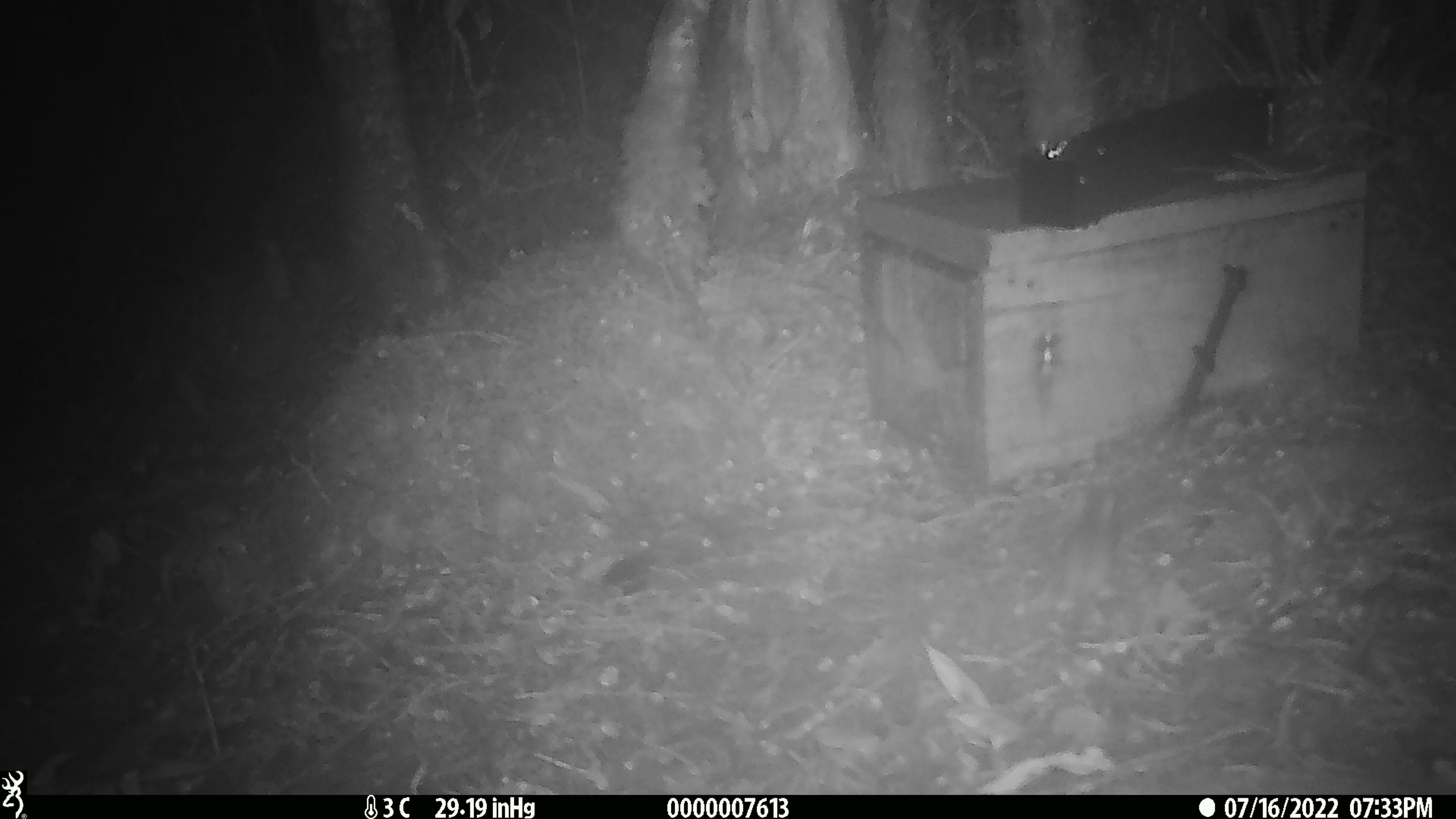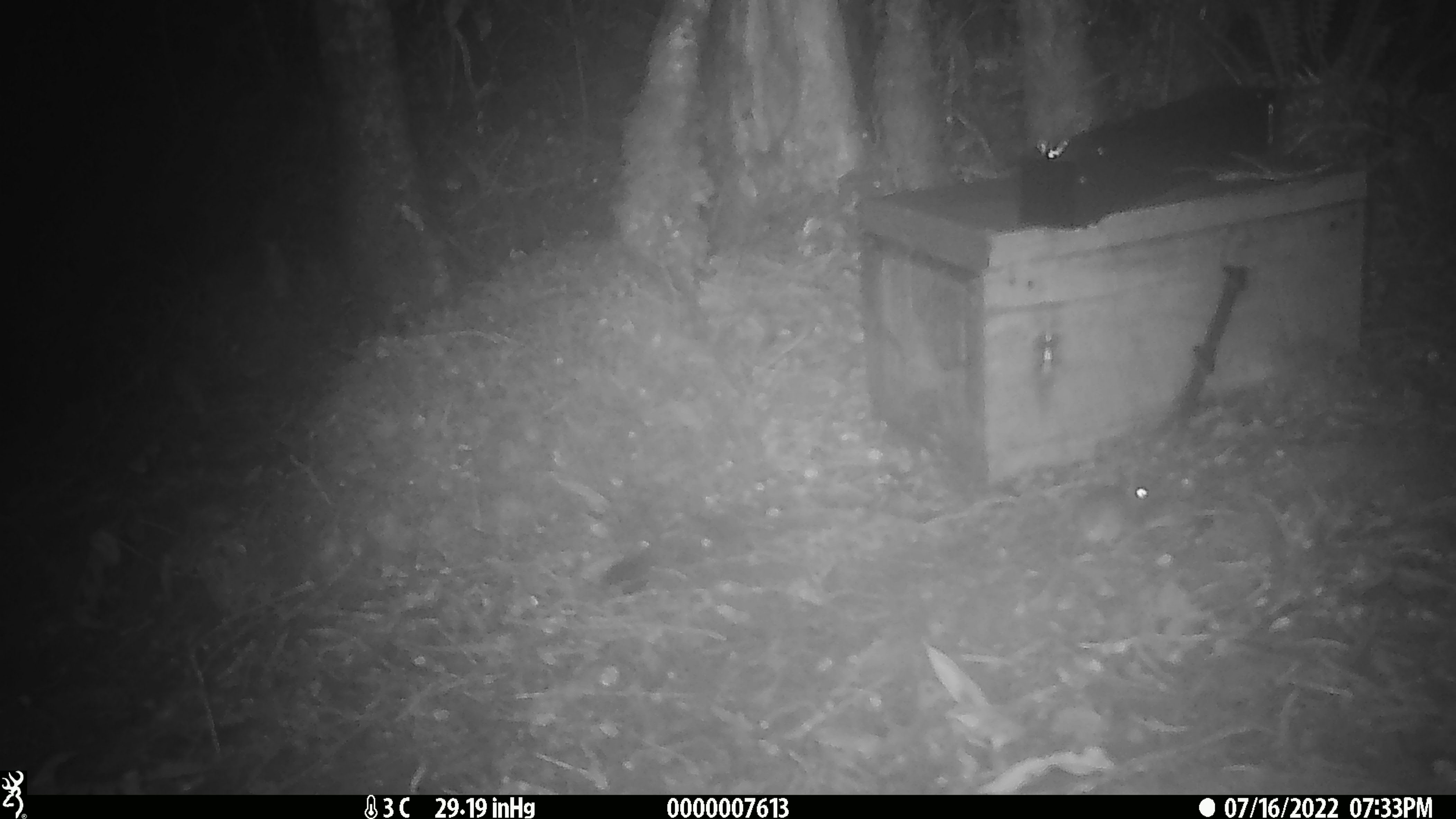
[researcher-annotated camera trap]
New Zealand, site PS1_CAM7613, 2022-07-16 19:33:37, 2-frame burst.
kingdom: Animalia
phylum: Chordata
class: Mammalia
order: Rodentia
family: Muridae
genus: Mus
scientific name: Mus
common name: mouse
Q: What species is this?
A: Mouse (Mus).